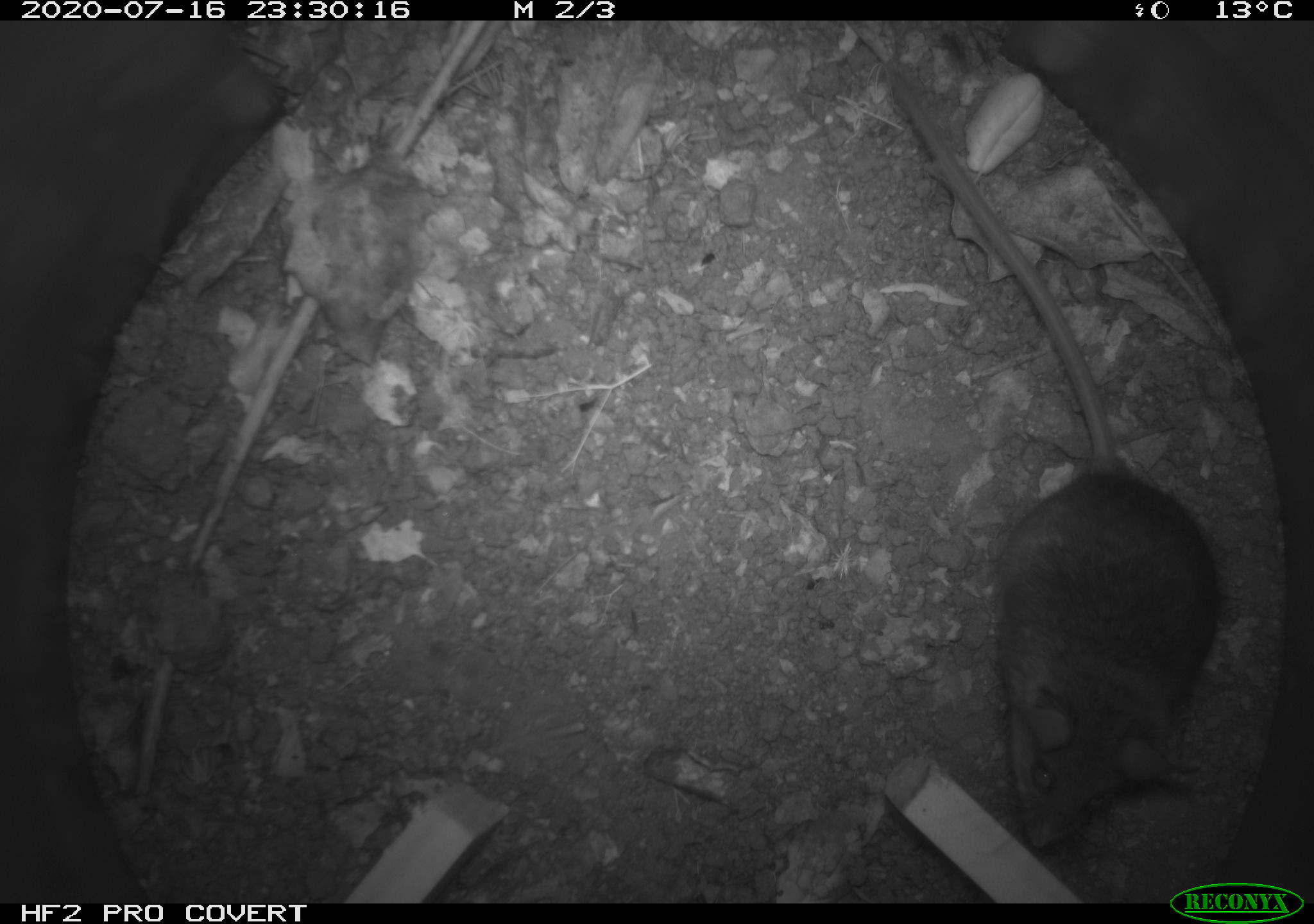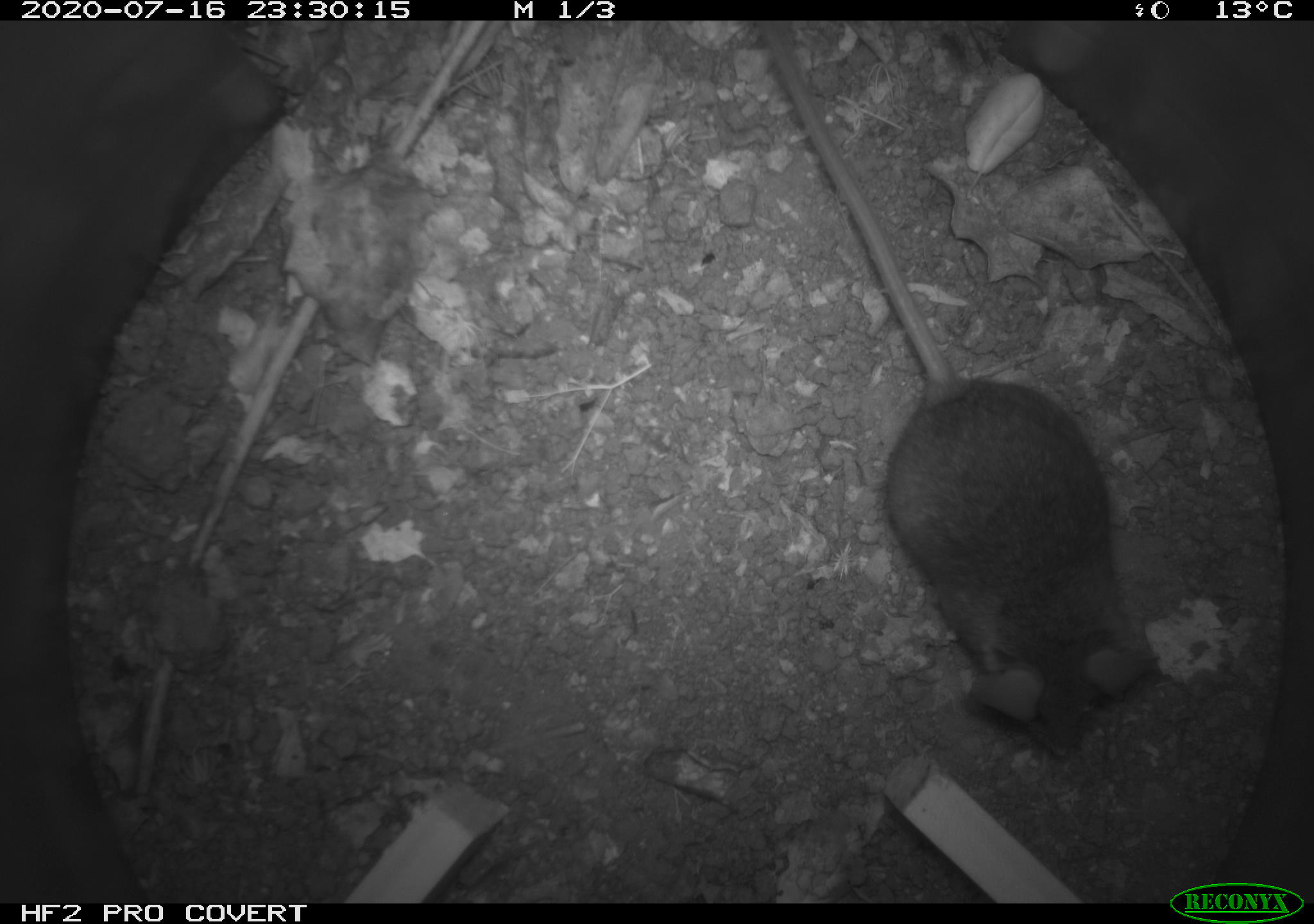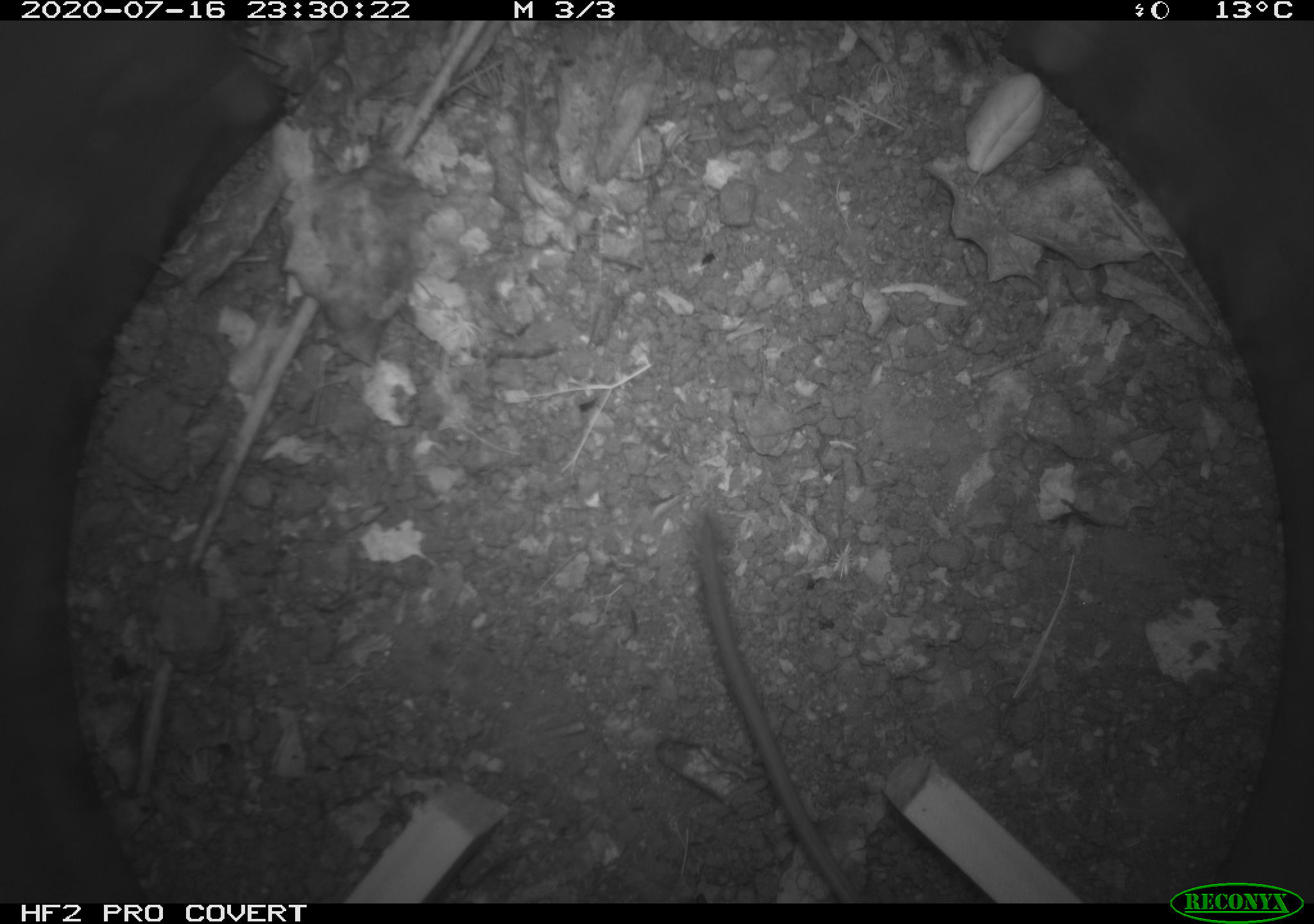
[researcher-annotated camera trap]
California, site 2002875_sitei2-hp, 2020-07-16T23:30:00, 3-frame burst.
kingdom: Animalia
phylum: Chordata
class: Mammalia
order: Rodentia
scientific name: Rodentia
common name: rodent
Rodent (Rodentia).